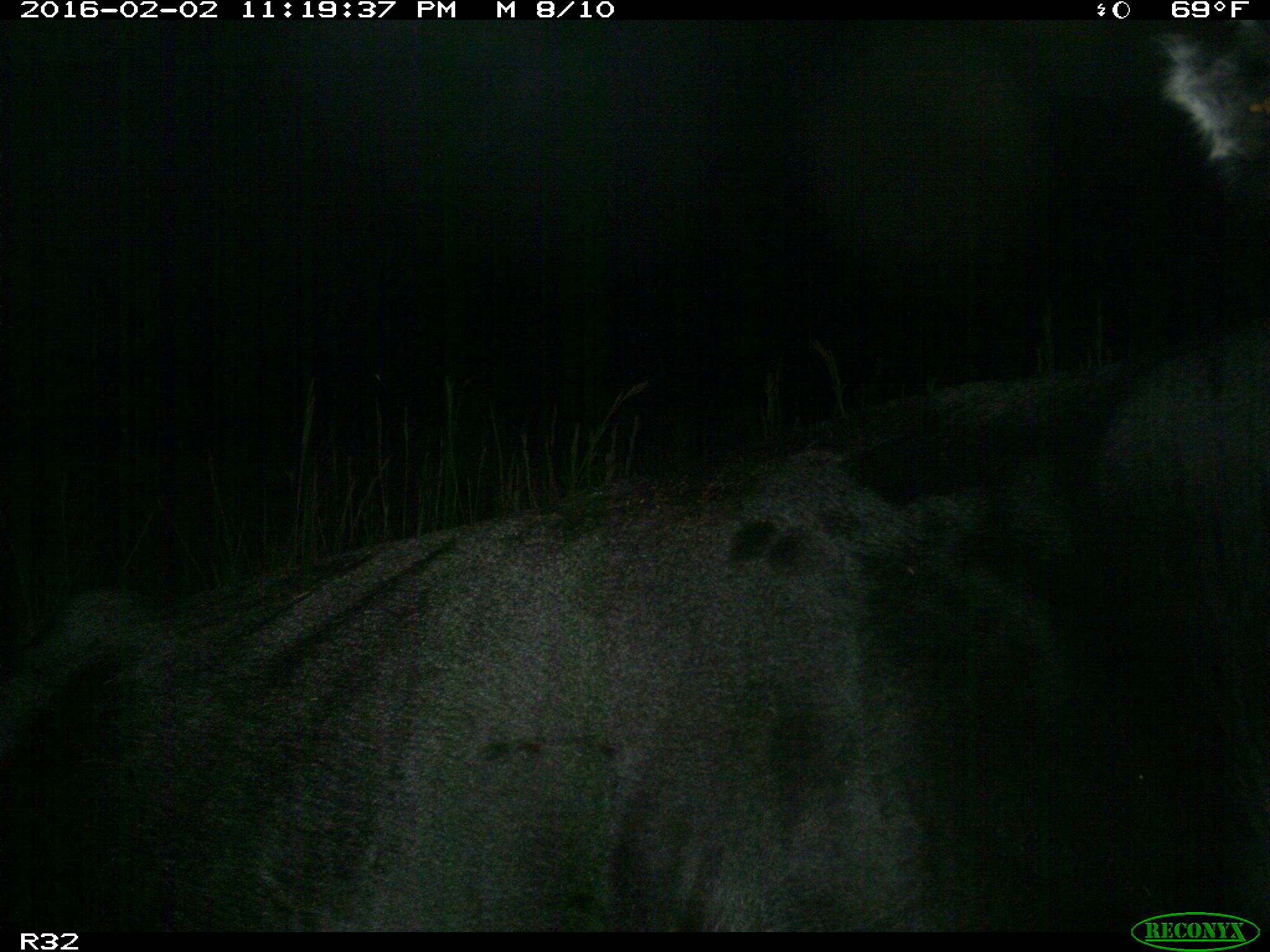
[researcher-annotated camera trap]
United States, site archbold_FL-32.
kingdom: Animalia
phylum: Chordata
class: Mammalia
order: Artiodactyla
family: Bovidae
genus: Bos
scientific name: Bos taurus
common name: domestic cow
Bos taurus (domestic cow).